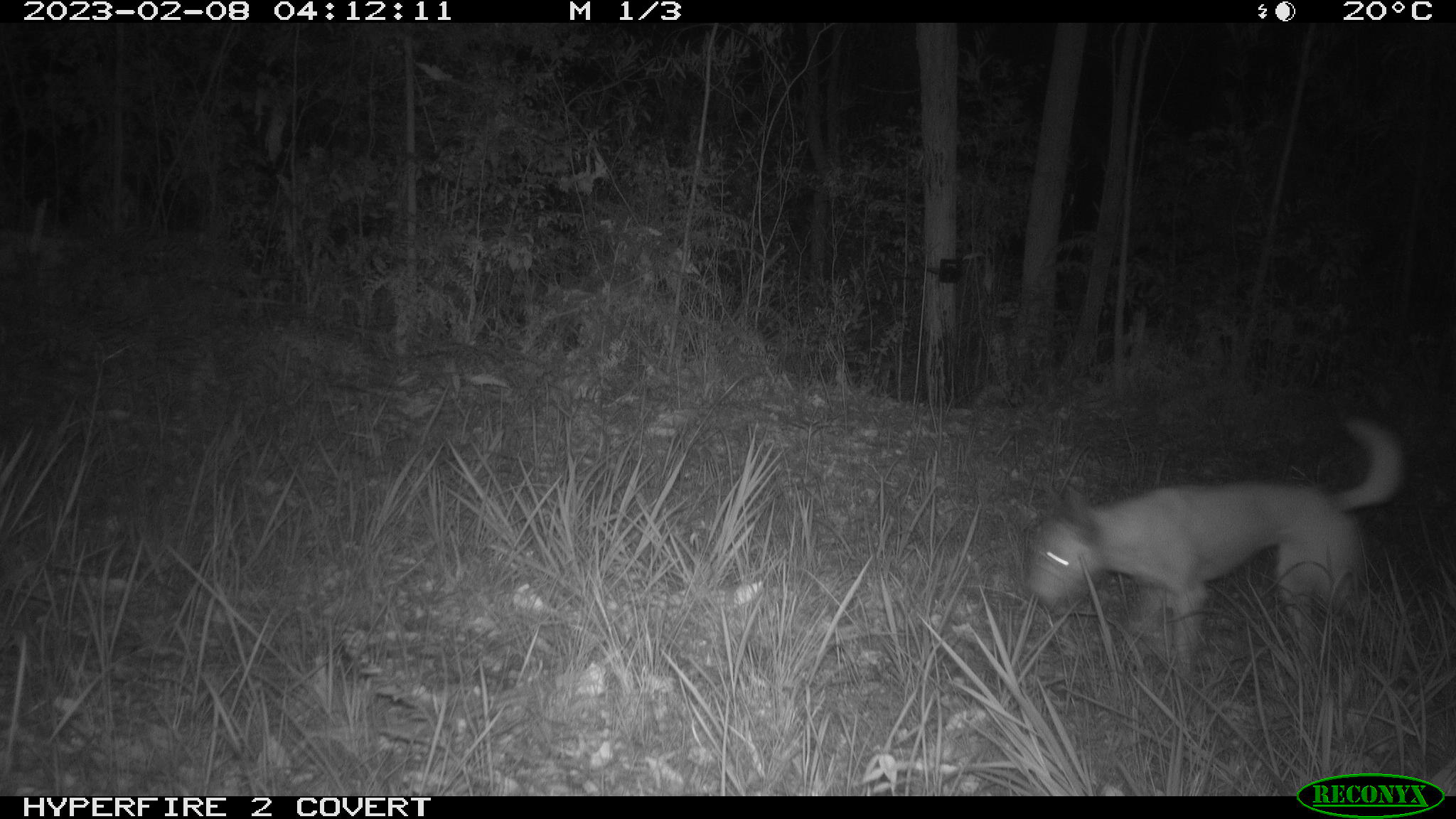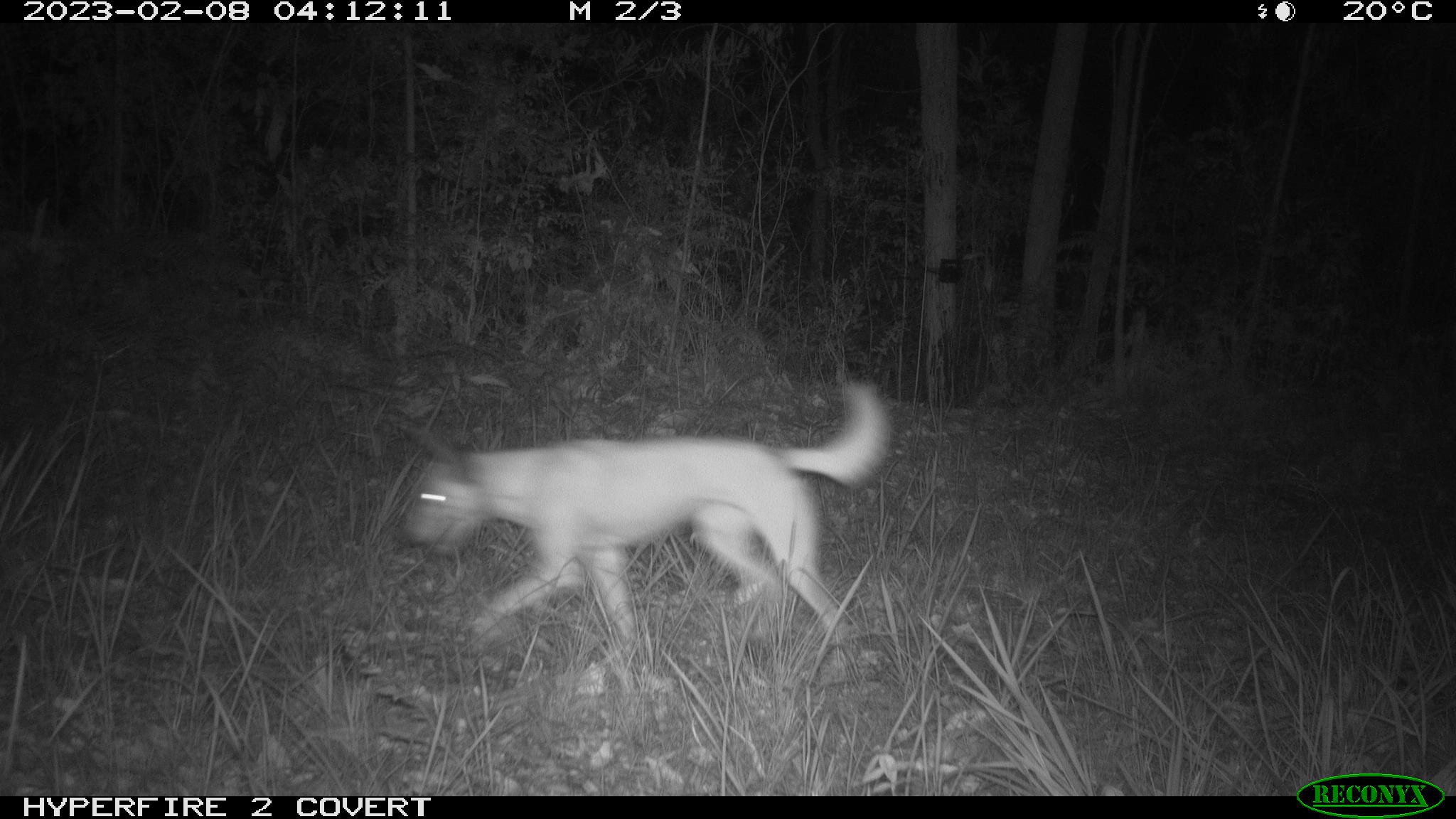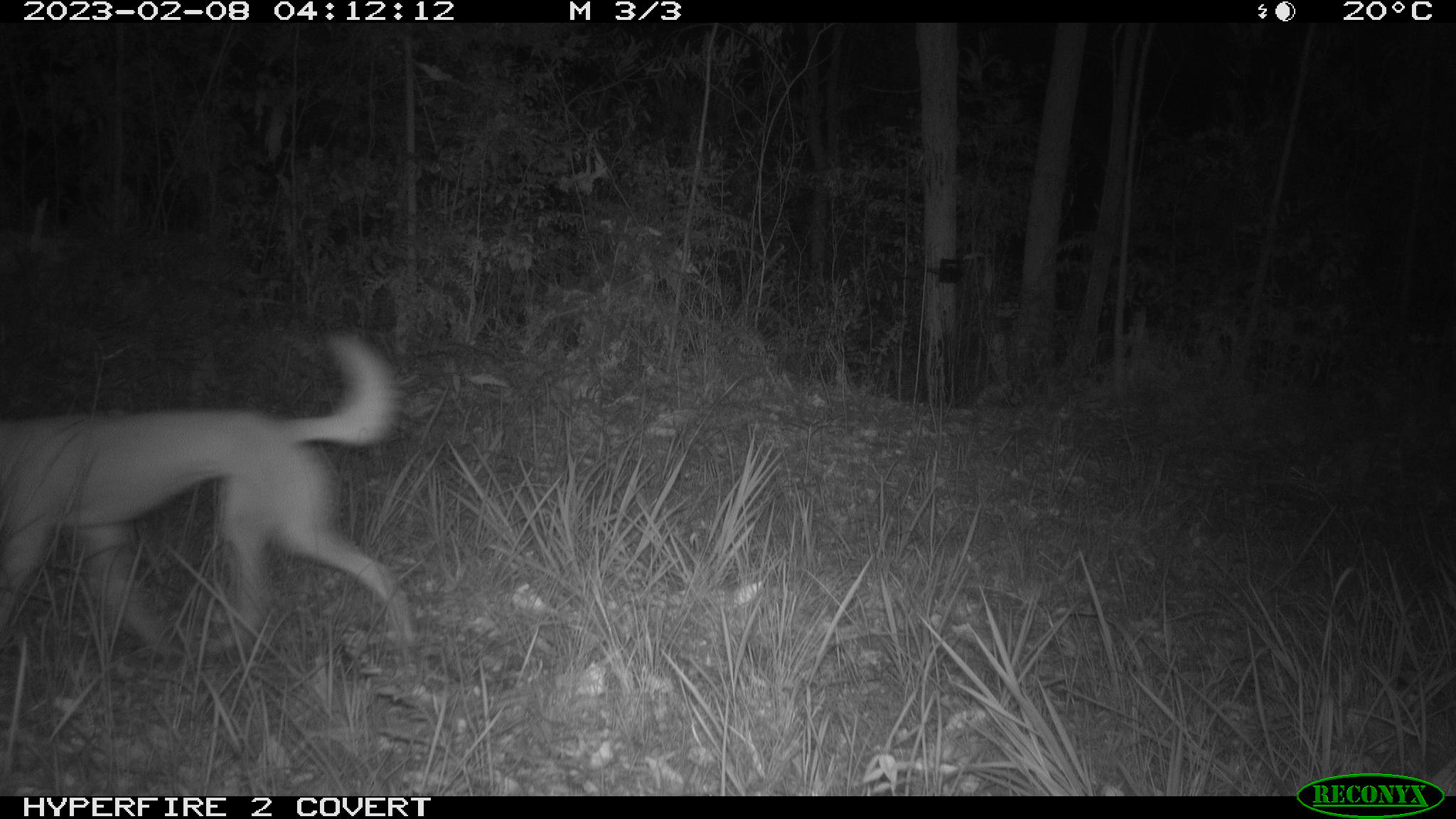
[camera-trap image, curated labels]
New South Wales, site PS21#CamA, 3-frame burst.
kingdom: Animalia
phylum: Chordata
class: Mammalia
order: Carnivora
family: Canidae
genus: Canis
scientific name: Canis familiaris dingo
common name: dingo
Dingo (Canis familiaris dingo).